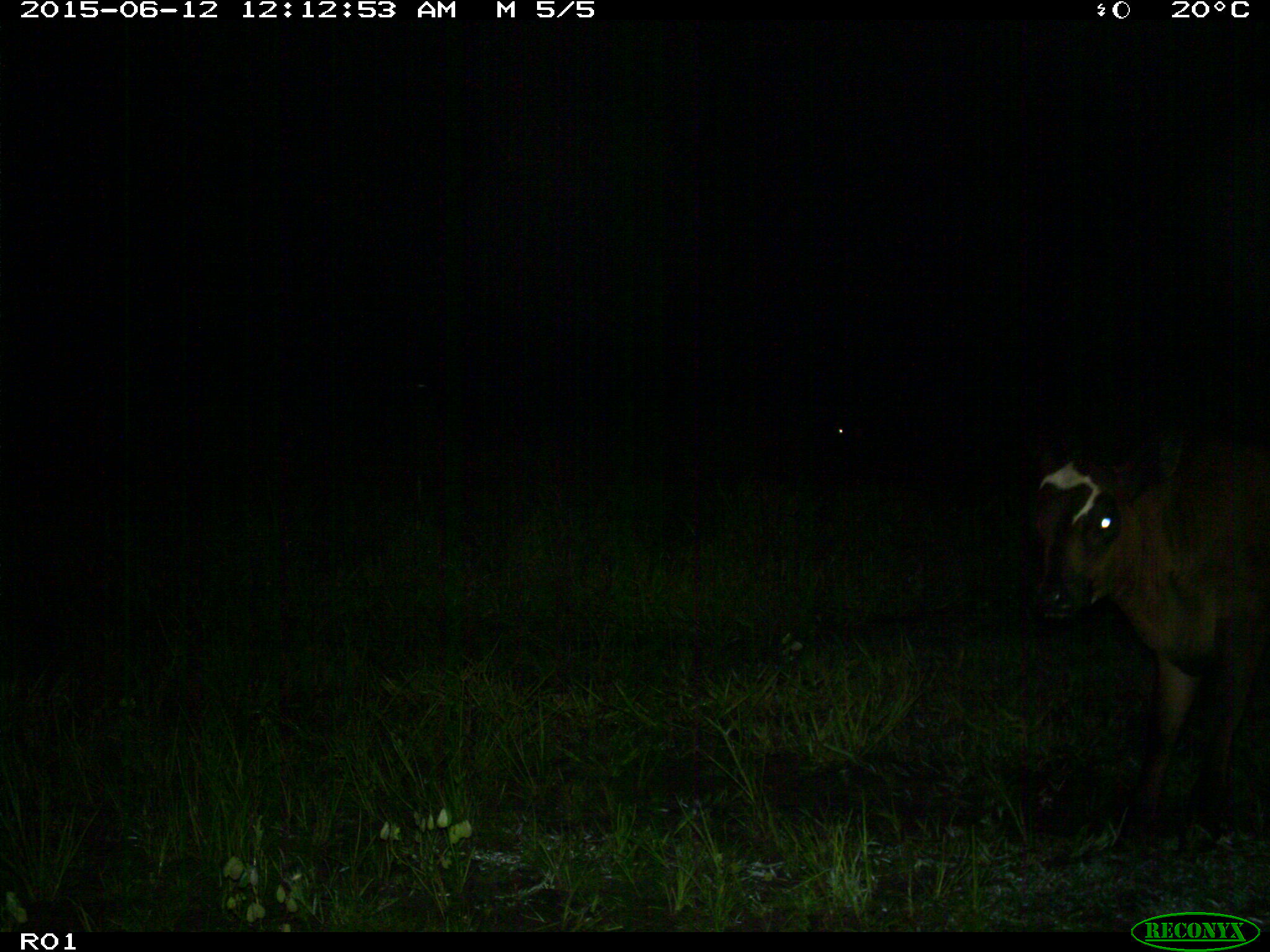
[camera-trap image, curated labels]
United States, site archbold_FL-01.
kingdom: Animalia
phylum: Chordata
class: Mammalia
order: Artiodactyla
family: Bovidae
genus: Bos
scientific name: Bos taurus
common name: domestic cow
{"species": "Bos taurus (domestic cow)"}